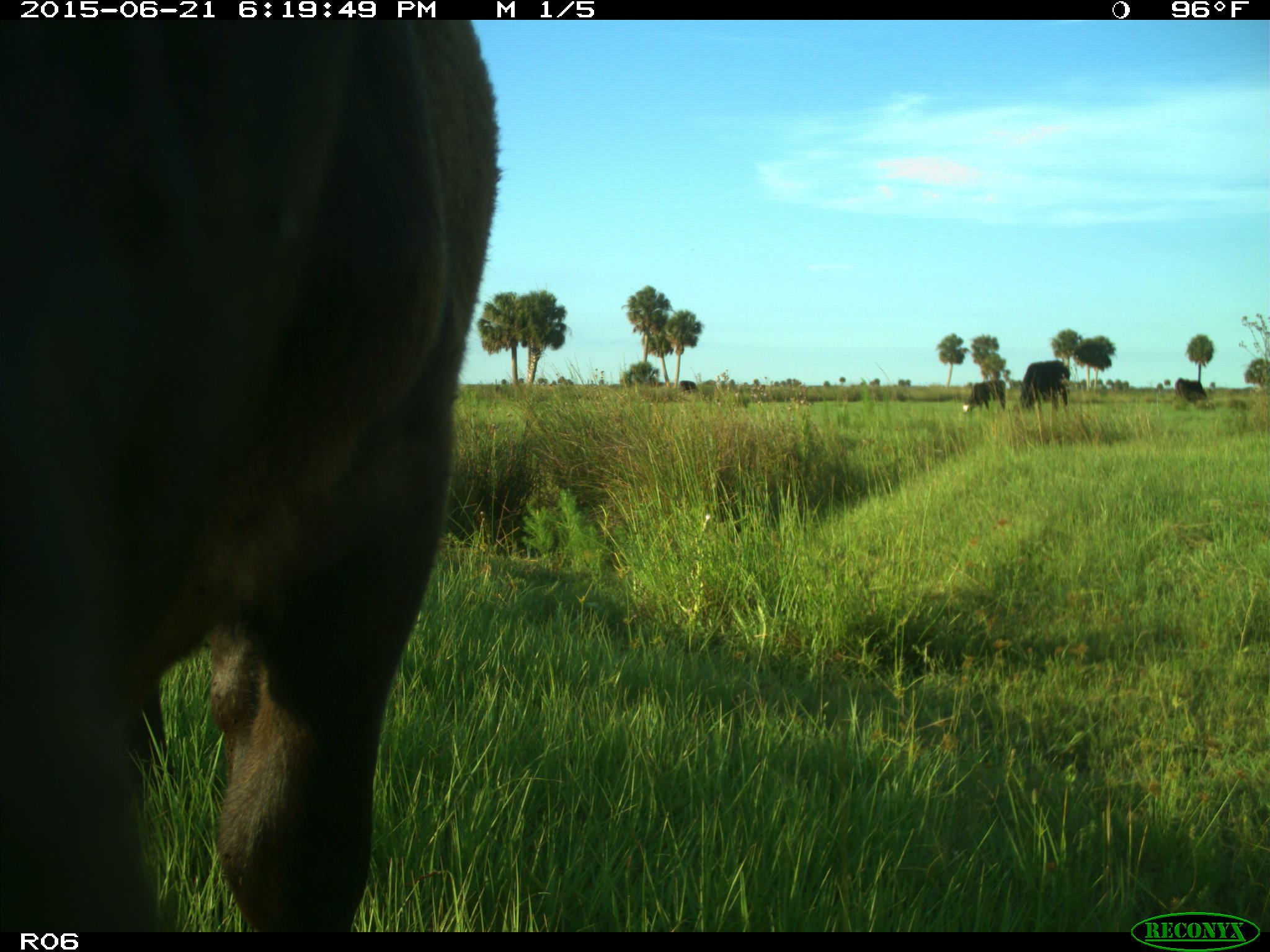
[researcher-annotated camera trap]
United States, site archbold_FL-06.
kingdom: Animalia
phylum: Chordata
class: Mammalia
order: Artiodactyla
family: Bovidae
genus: Bos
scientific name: Bos taurus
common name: domestic cow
Bos taurus (domestic cow).